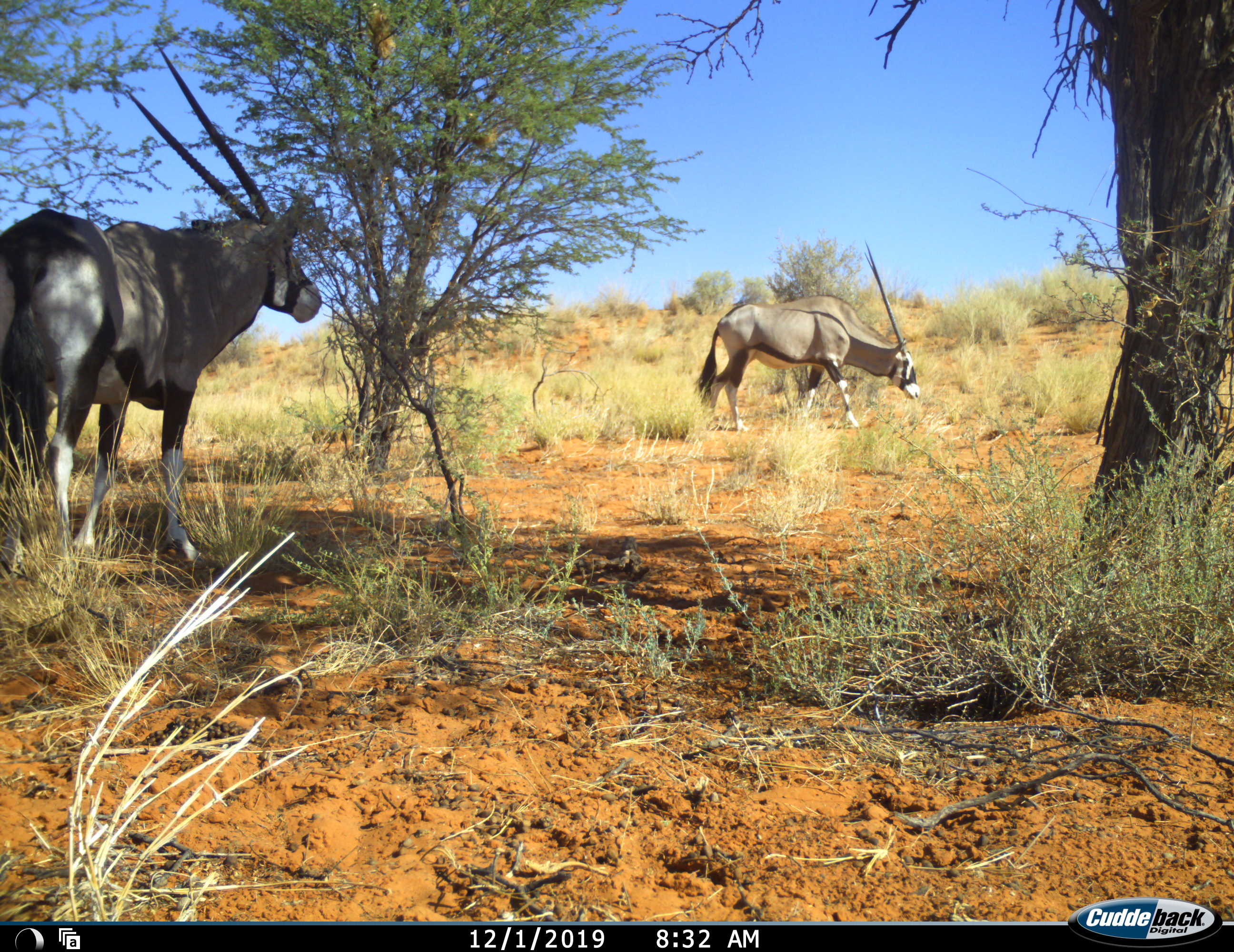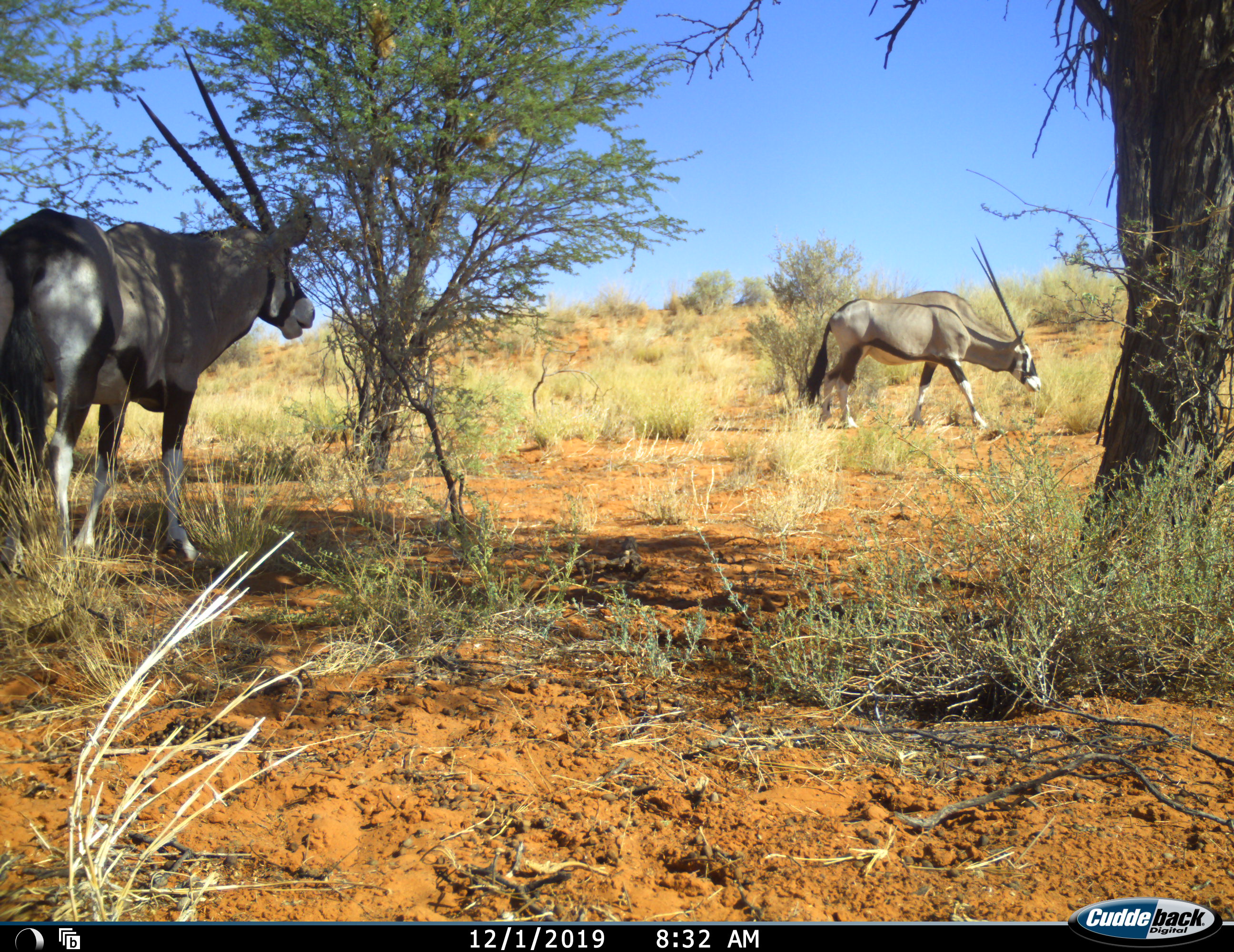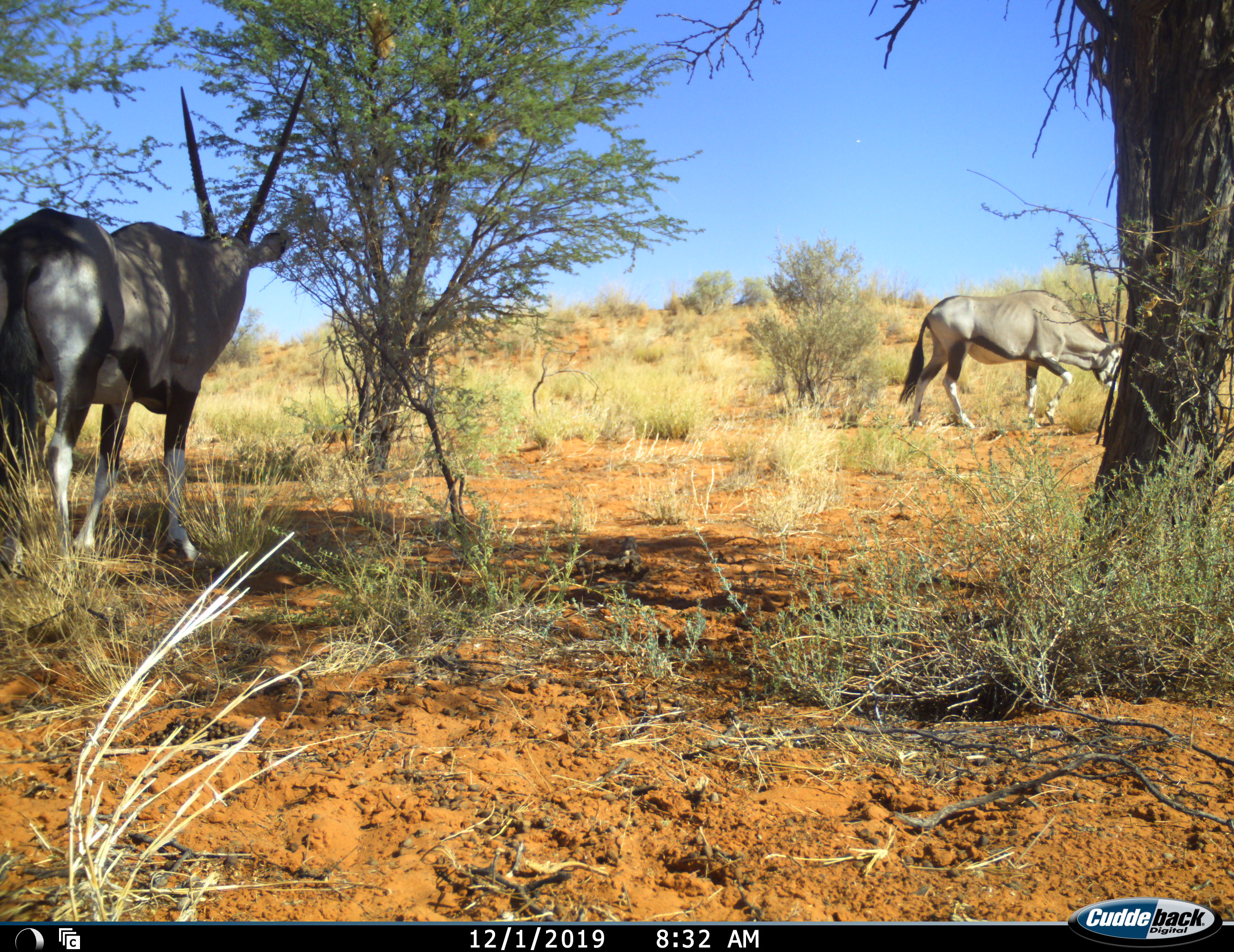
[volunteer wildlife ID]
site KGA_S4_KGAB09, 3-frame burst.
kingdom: Animalia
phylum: Chordata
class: Mammalia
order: Artiodactyla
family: Bovidae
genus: Oryx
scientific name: Oryx gazella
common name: gemsbok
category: oryx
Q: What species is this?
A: Oryx (gemsbok) (Oryx gazella).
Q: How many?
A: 2.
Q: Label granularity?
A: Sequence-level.